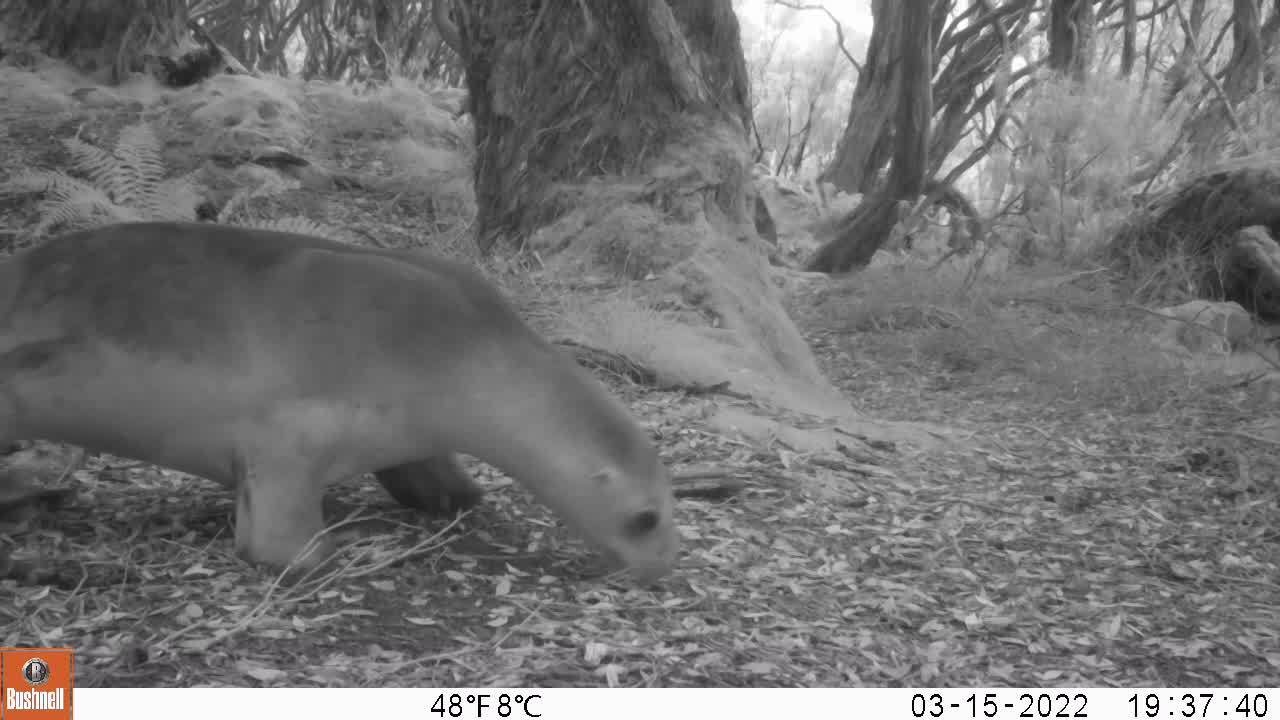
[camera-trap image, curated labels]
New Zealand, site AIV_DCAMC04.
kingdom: Animalia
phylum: Chordata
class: Mammalia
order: Carnivora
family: Otariidae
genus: Phocarctos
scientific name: Phocarctos hookeri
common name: new zealand sea lion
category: sealion